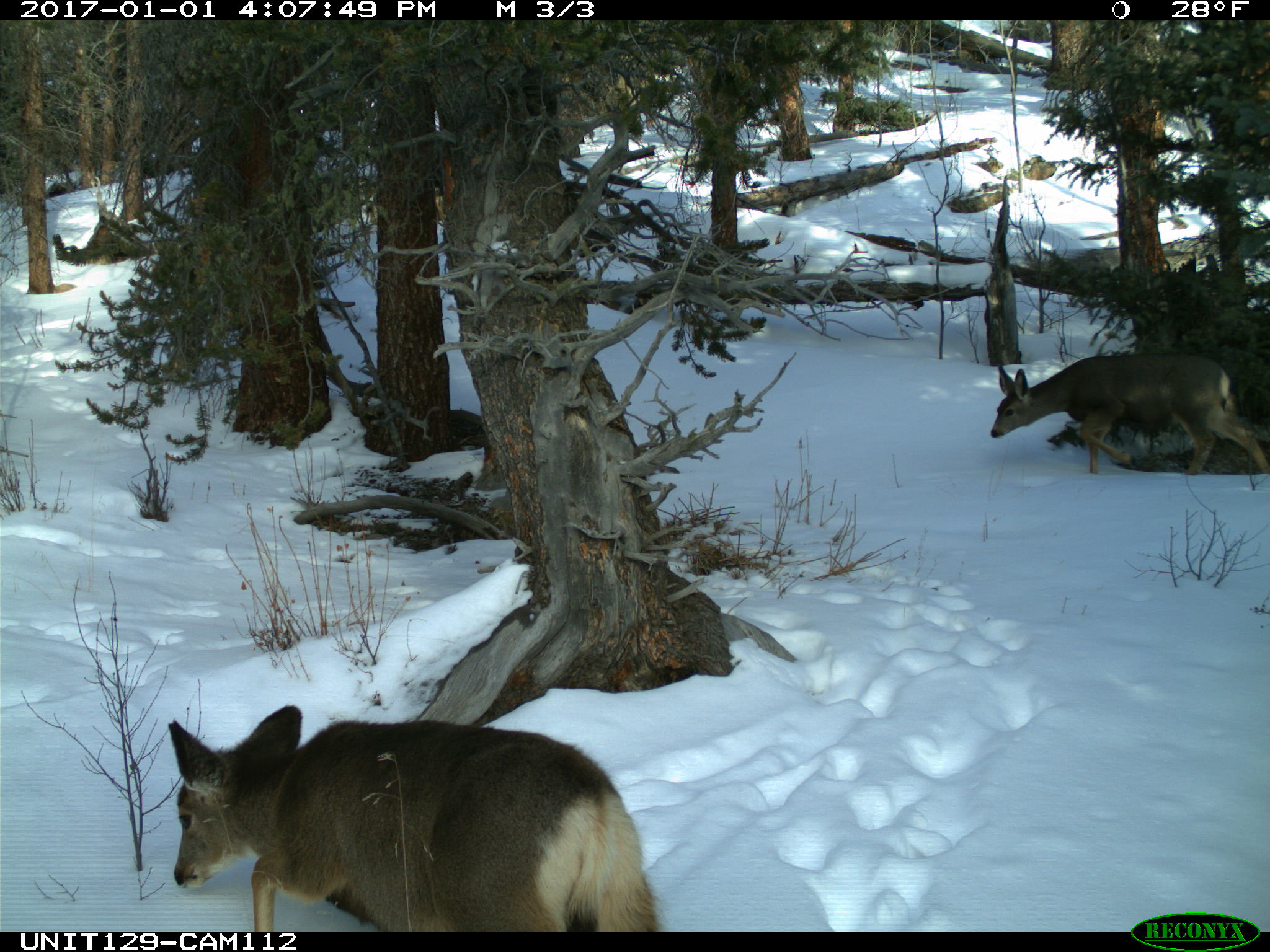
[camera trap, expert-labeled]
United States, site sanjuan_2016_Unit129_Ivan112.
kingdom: Animalia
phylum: Chordata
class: Mammalia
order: Artiodactyla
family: Cervidae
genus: Odocoileus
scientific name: Odocoileus hemionus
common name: mule deer